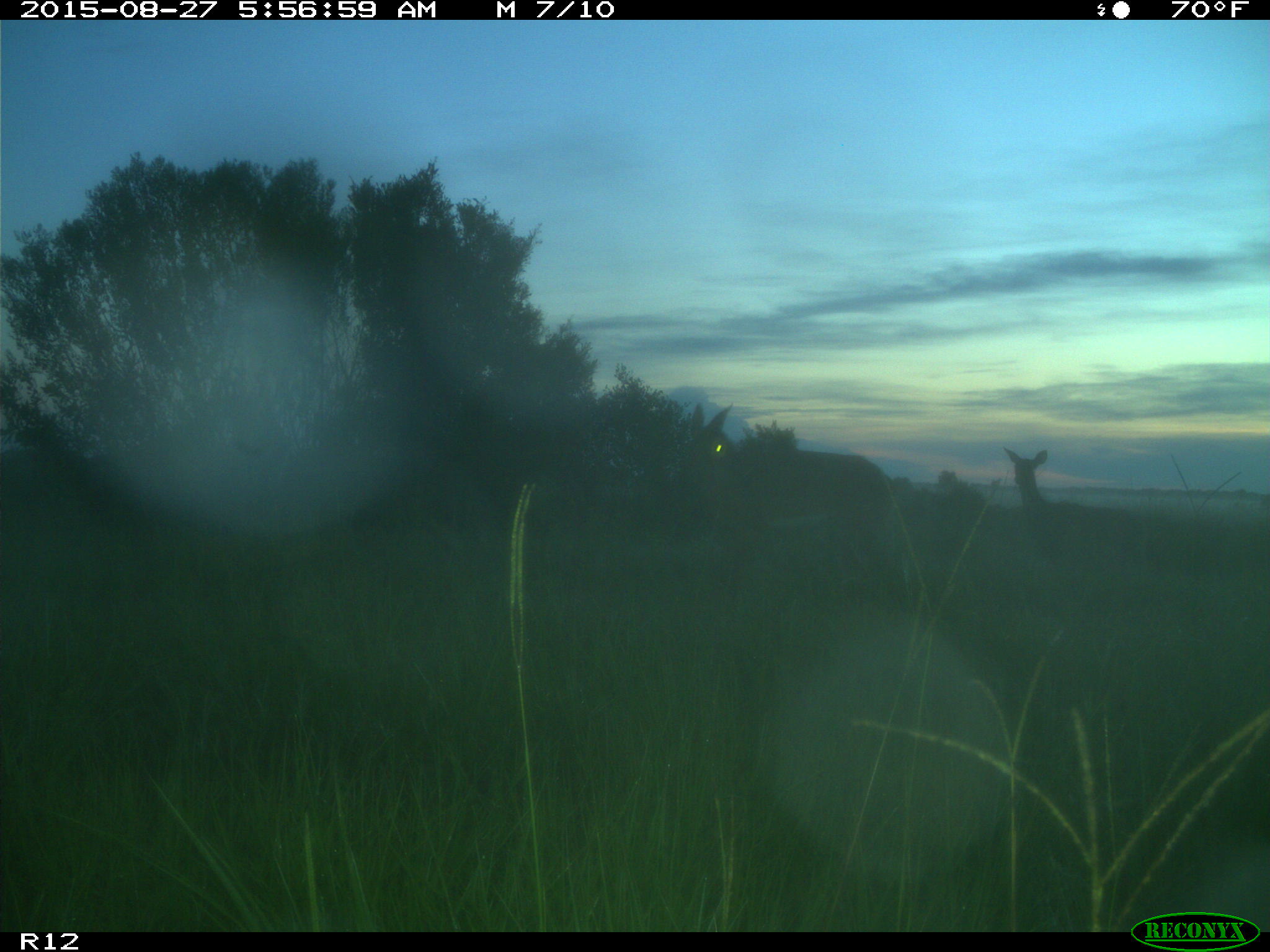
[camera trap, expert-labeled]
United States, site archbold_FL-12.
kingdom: Animalia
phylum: Chordata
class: Mammalia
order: Artiodactyla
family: Cervidae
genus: Odocoileus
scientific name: Odocoileus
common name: deer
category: unidentified deer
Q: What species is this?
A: Unidentified deer (deer) (Odocoileus).